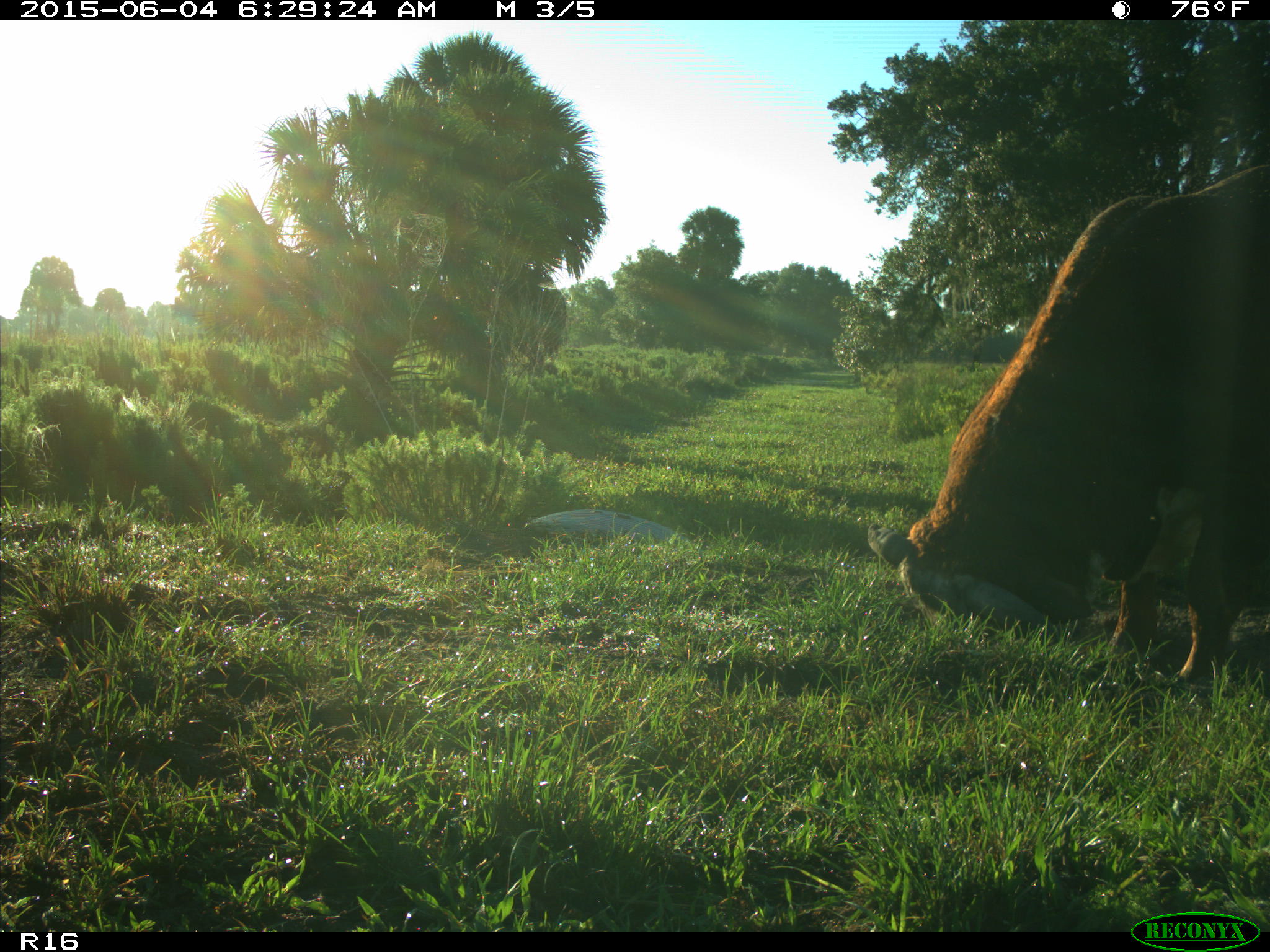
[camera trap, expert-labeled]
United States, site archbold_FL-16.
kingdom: Animalia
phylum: Chordata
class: Mammalia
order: Artiodactyla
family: Bovidae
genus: Bos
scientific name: Bos taurus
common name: domestic cow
Bos taurus (domestic cow).